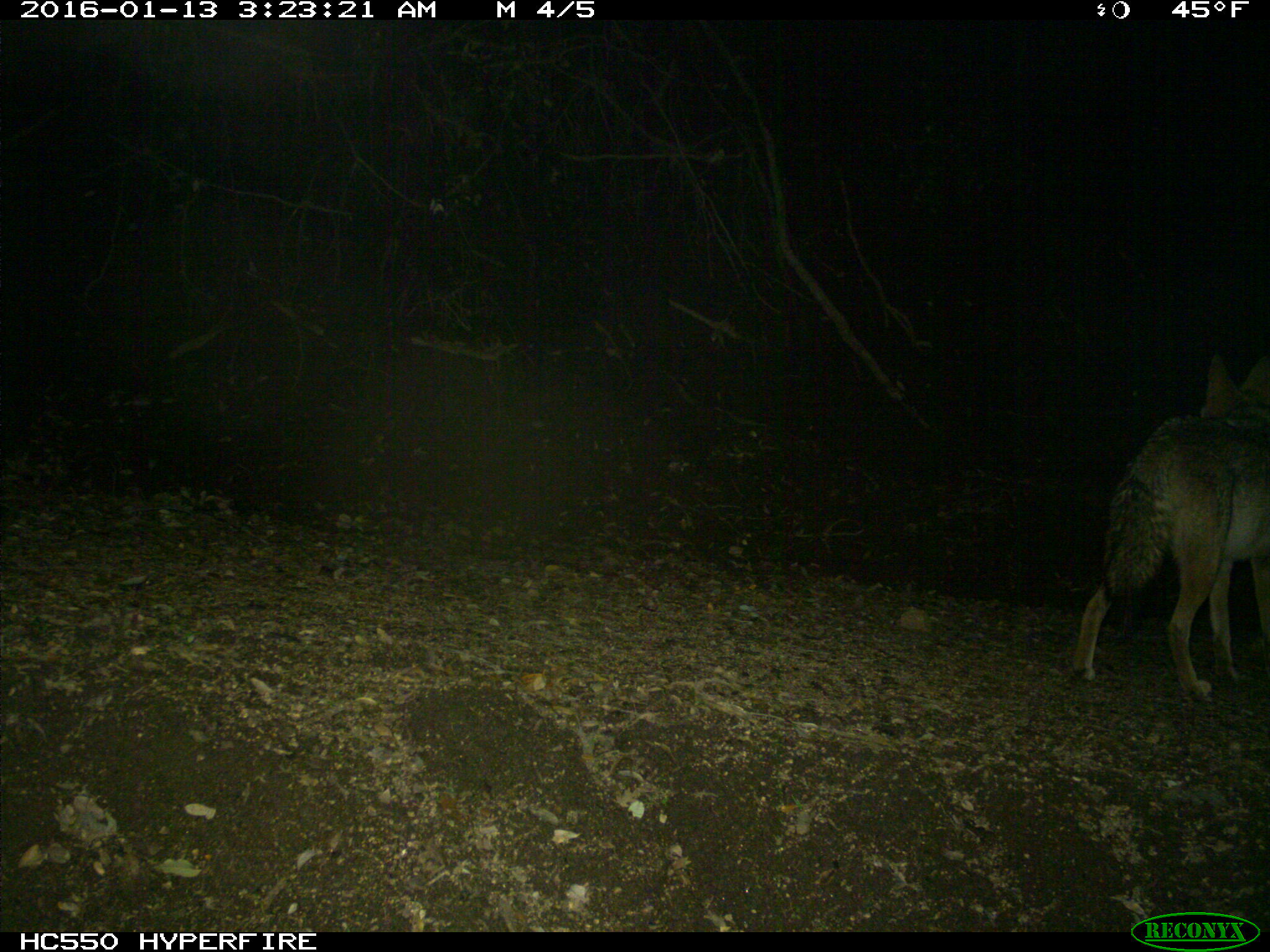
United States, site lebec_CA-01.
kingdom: Animalia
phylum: Chordata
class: Mammalia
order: Carnivora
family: Canidae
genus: Canis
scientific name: Canis latrans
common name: coyote